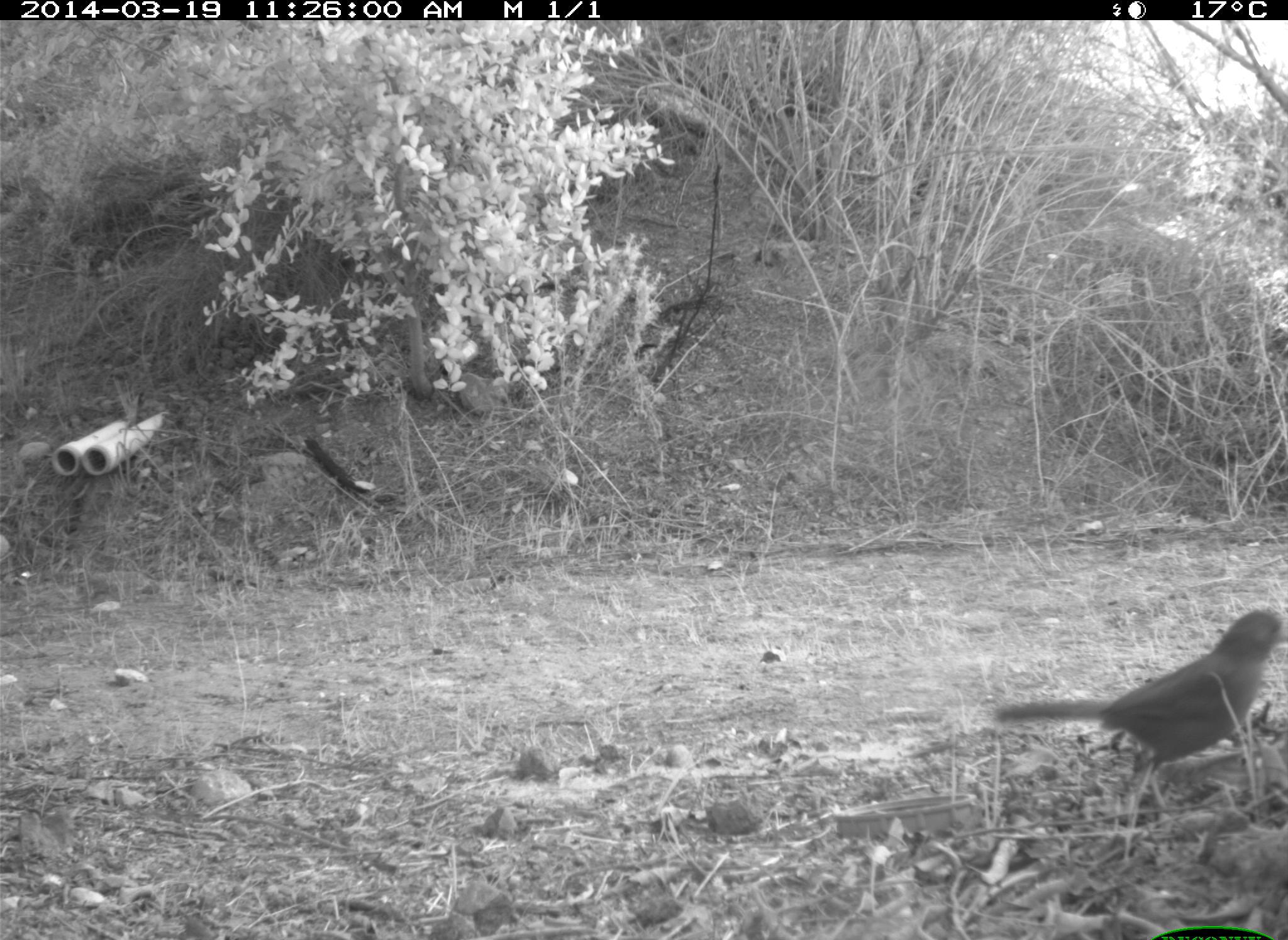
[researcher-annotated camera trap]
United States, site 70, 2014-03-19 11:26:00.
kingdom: Animalia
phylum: Chordata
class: Aves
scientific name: Aves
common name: bird